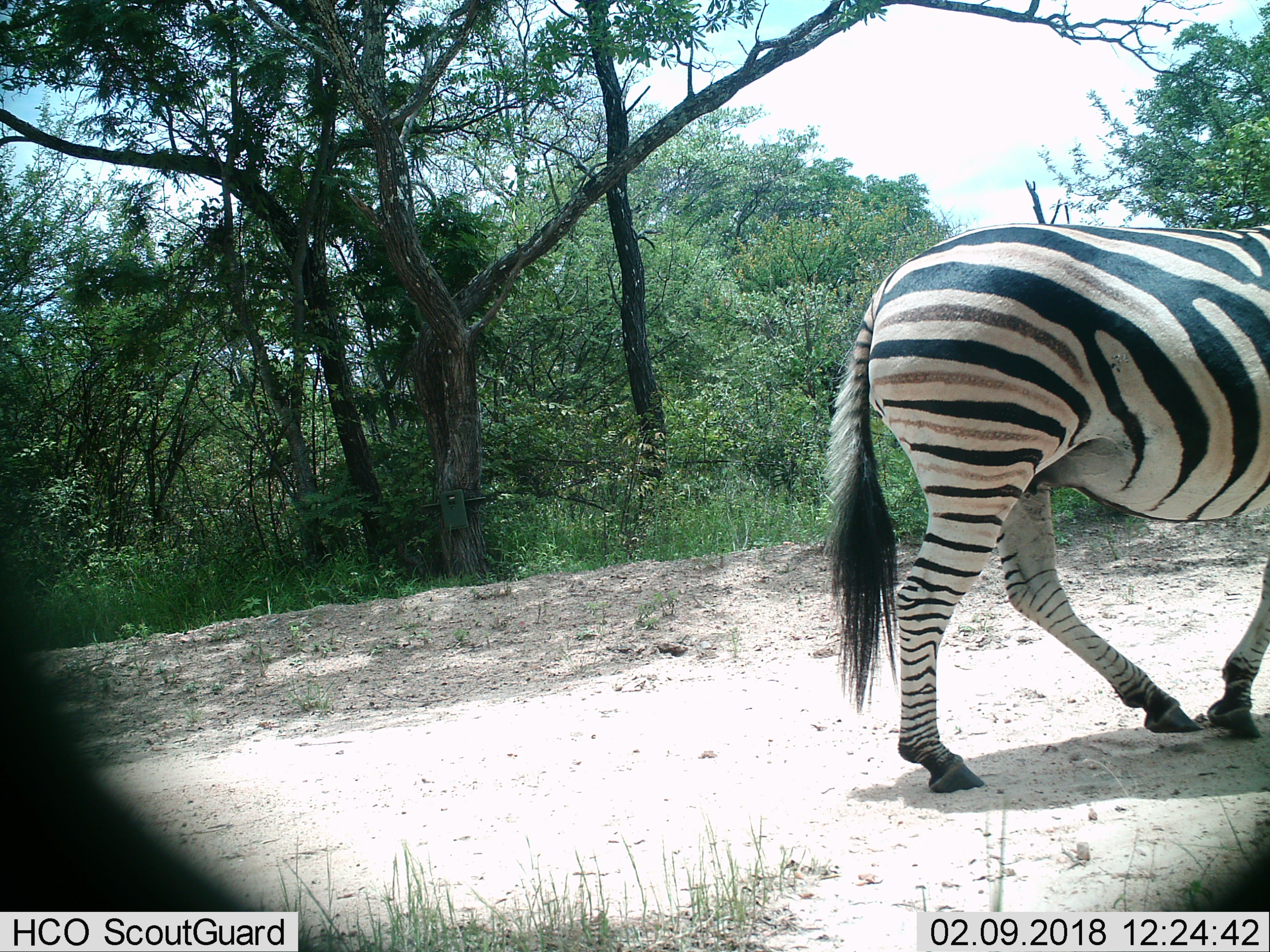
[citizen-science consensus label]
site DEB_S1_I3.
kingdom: Animalia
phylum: Chordata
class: Mammalia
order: Perissodactyla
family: Equidae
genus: Equus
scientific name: Equus quagga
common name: plains zebra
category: zebraplains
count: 1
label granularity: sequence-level